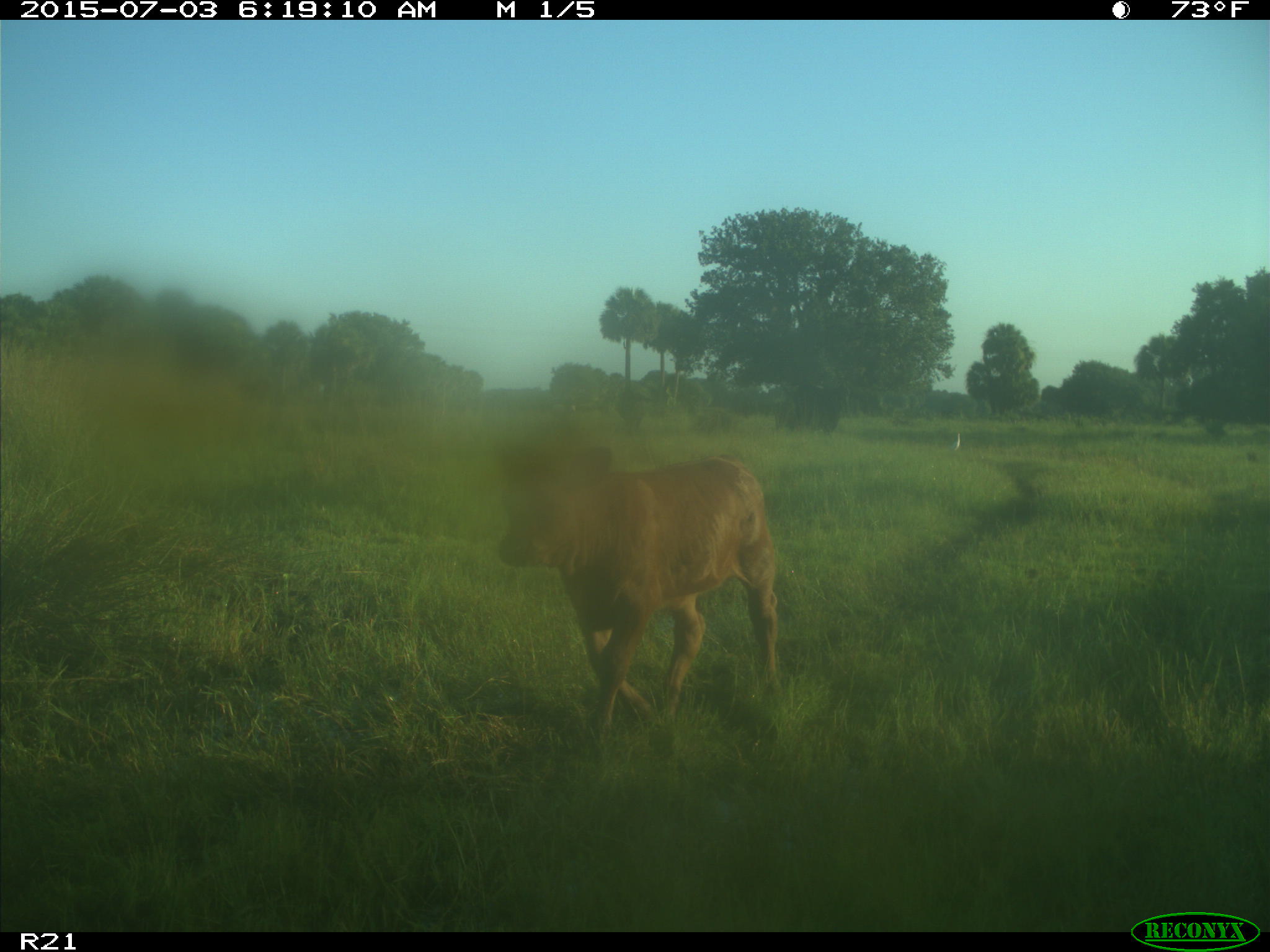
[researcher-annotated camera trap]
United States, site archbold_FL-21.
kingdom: Animalia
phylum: Chordata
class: Mammalia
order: Artiodactyla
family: Bovidae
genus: Bos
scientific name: Bos taurus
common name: domestic cow